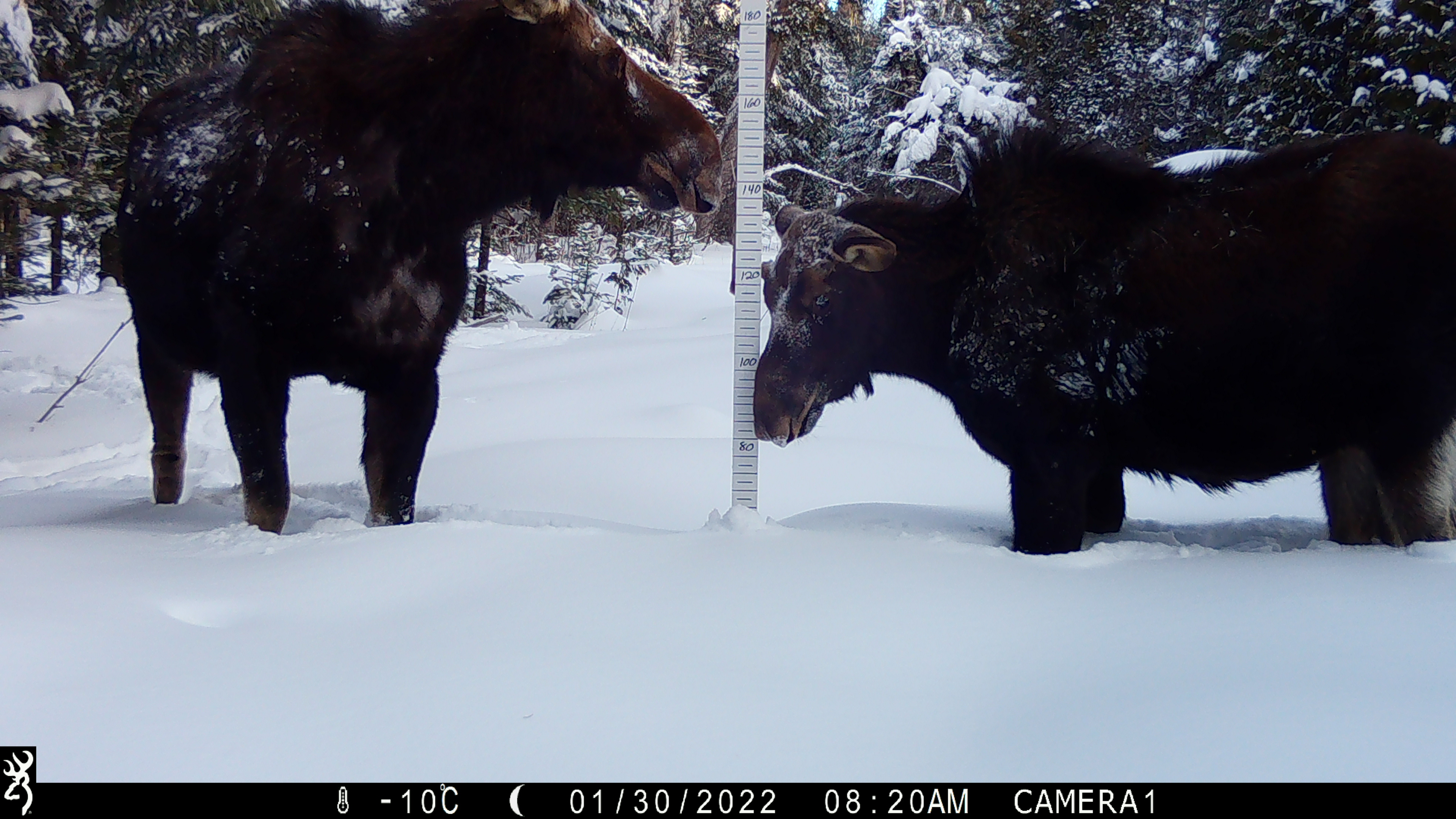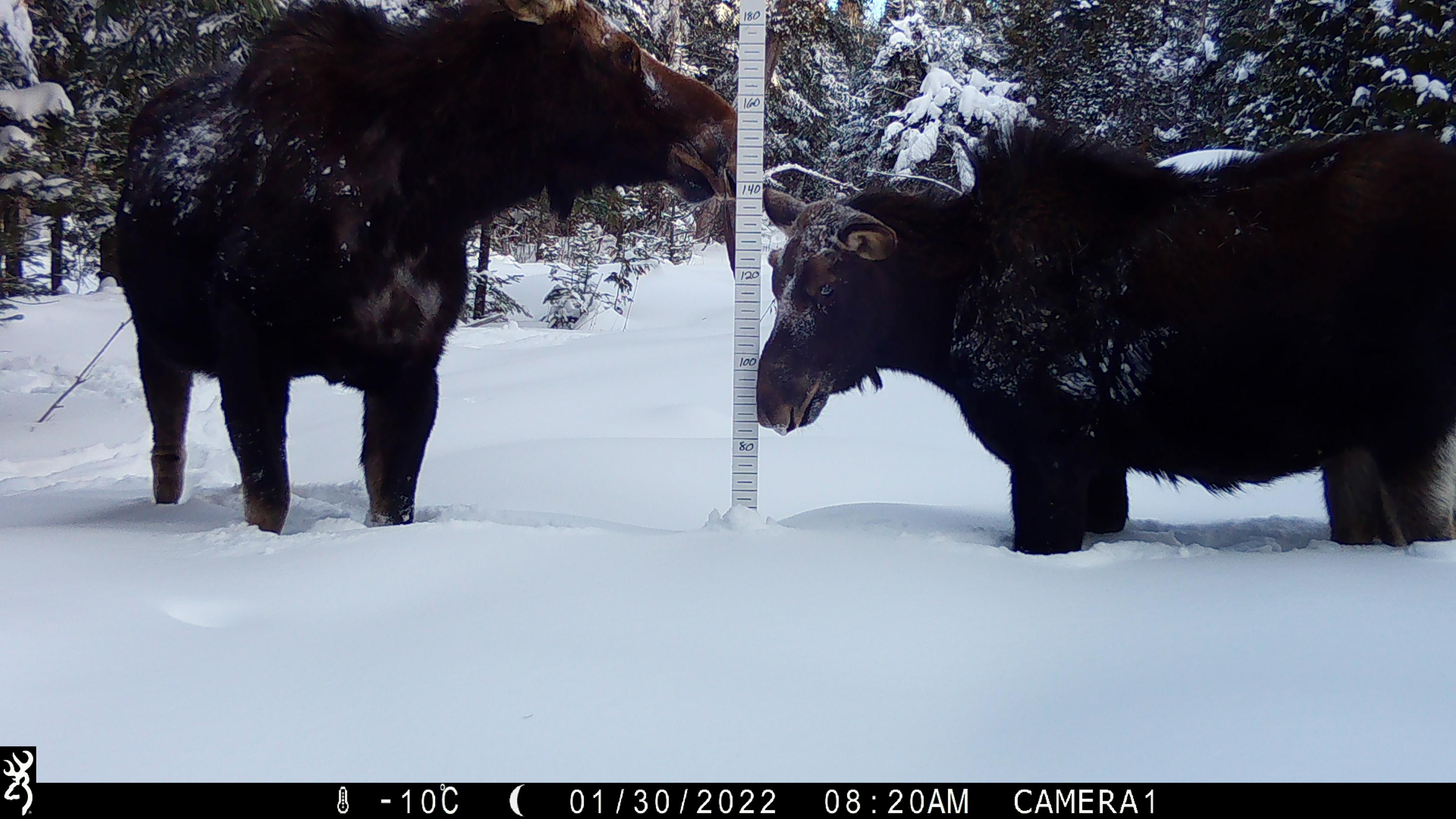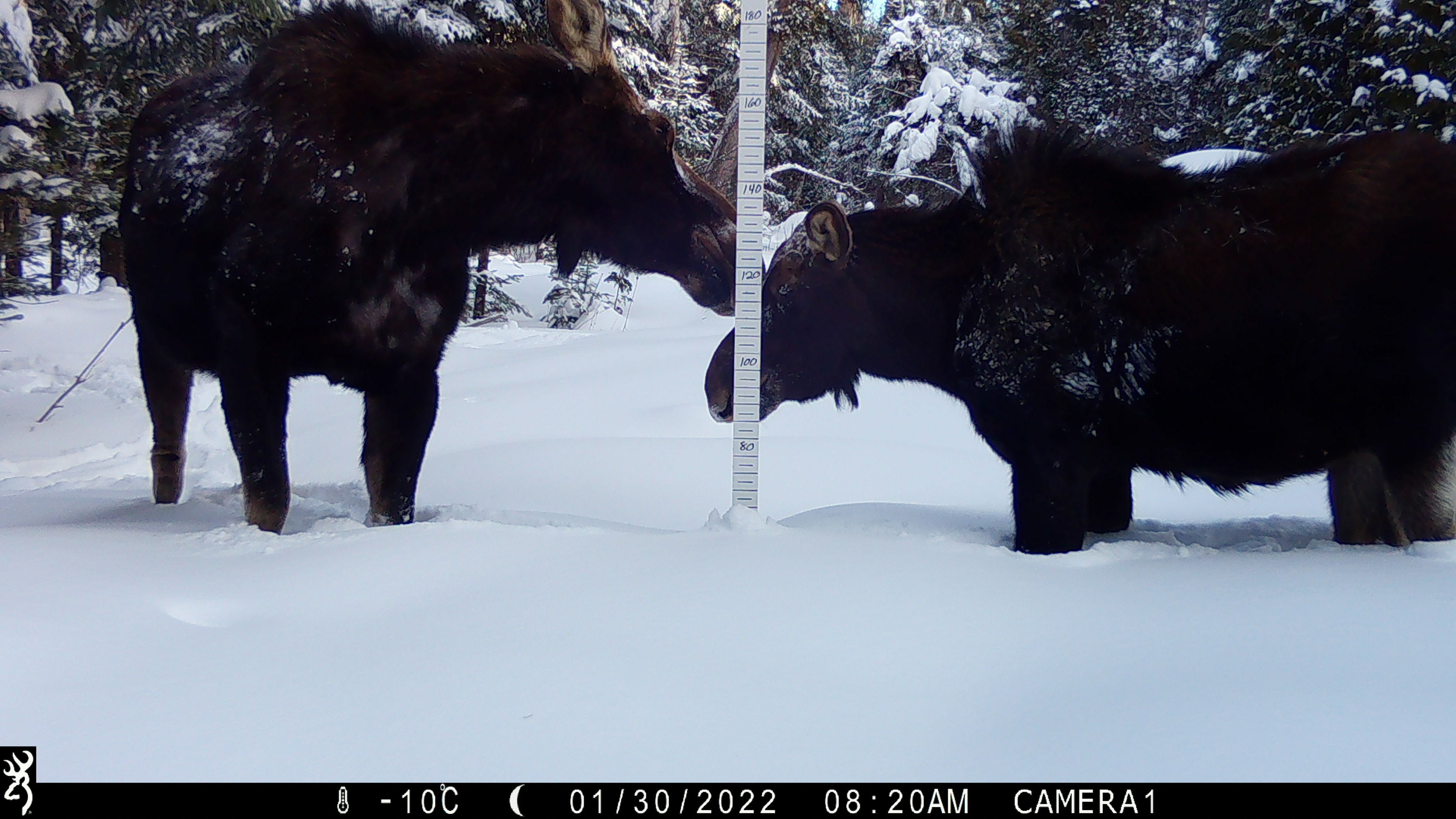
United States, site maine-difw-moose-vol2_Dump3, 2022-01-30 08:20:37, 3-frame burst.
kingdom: Animalia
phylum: Chordata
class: Mammalia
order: Artiodactyla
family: Cervidae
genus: Alces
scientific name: Alces alces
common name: moose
Moose (Alces alces).